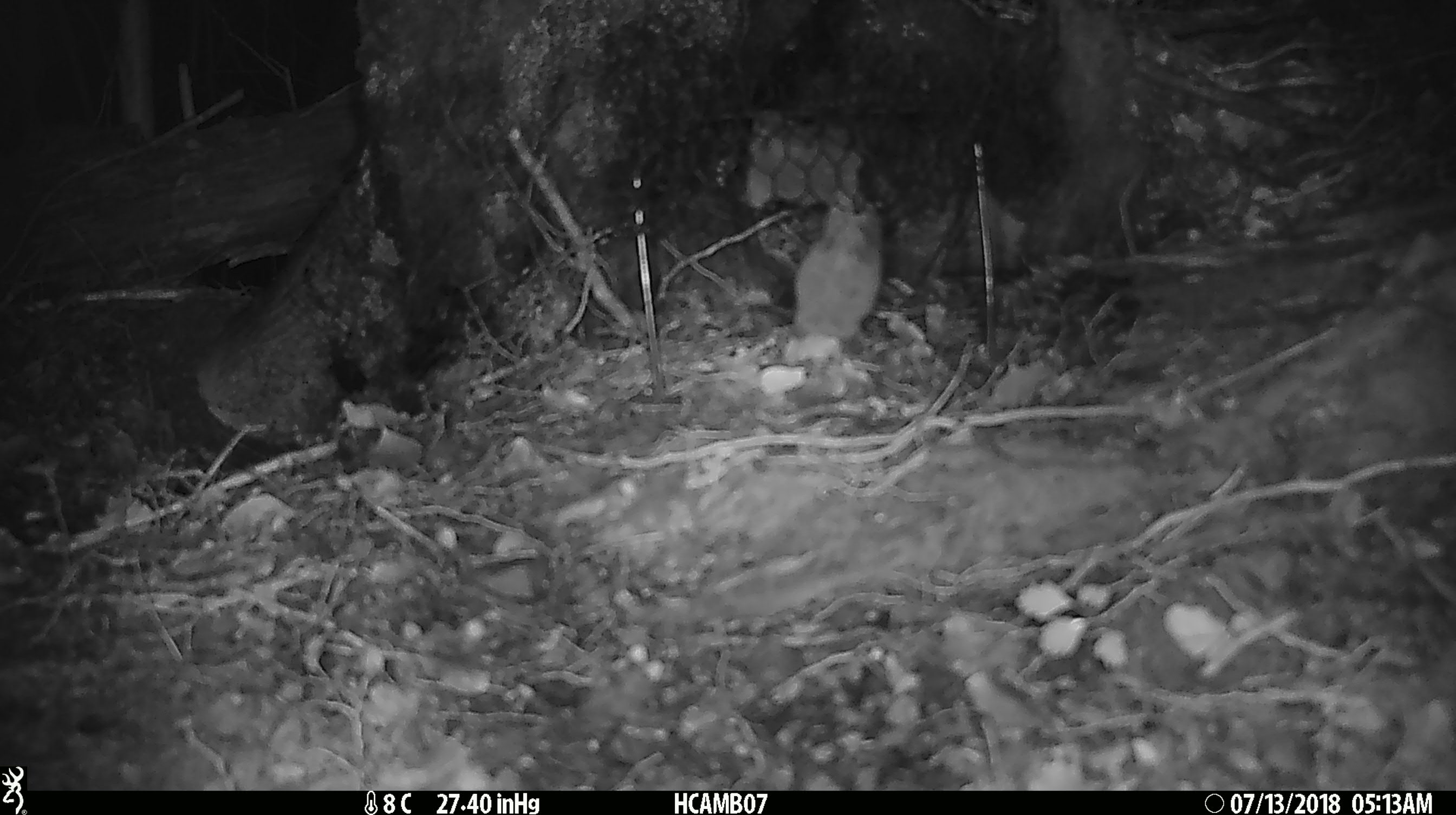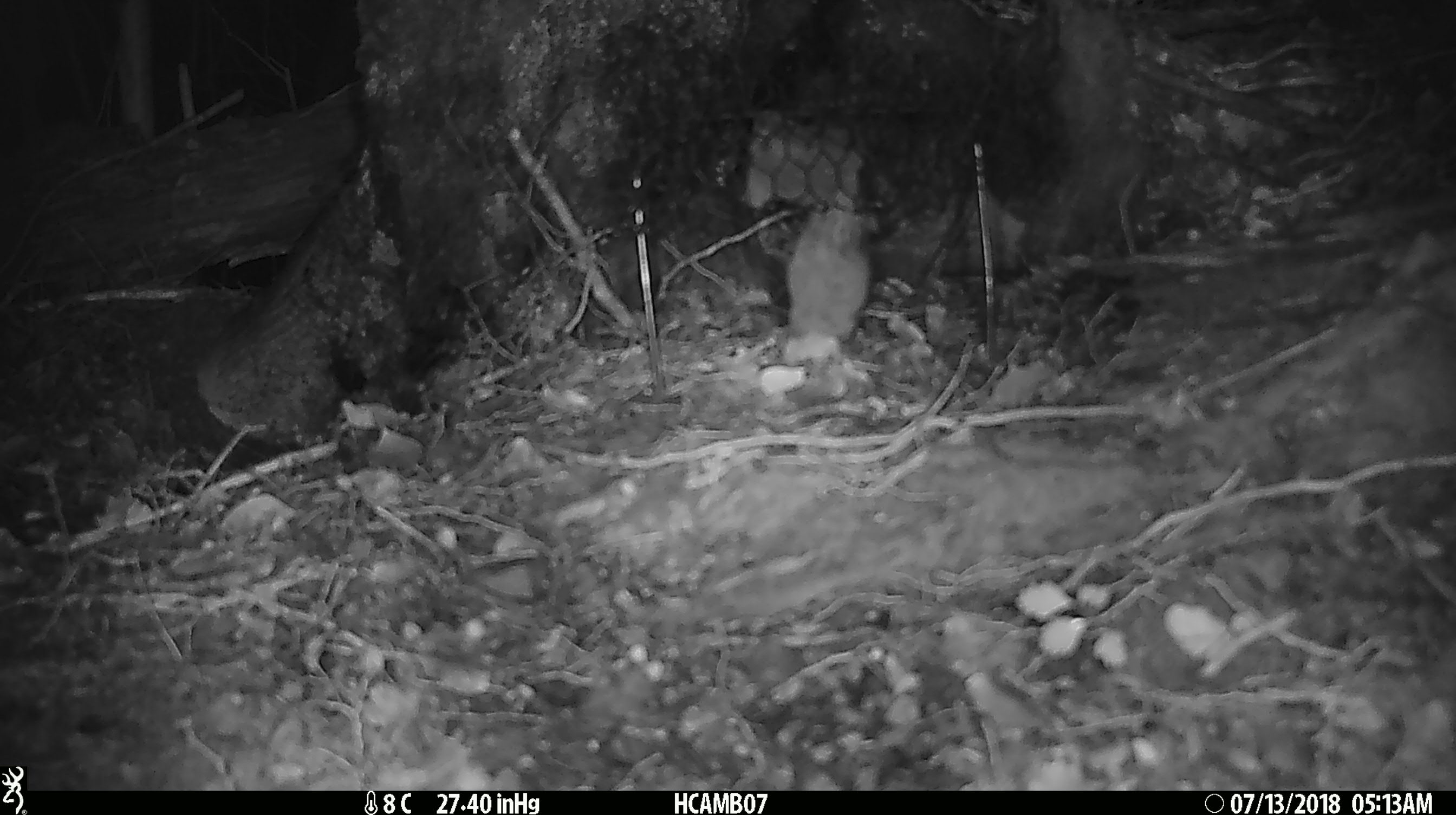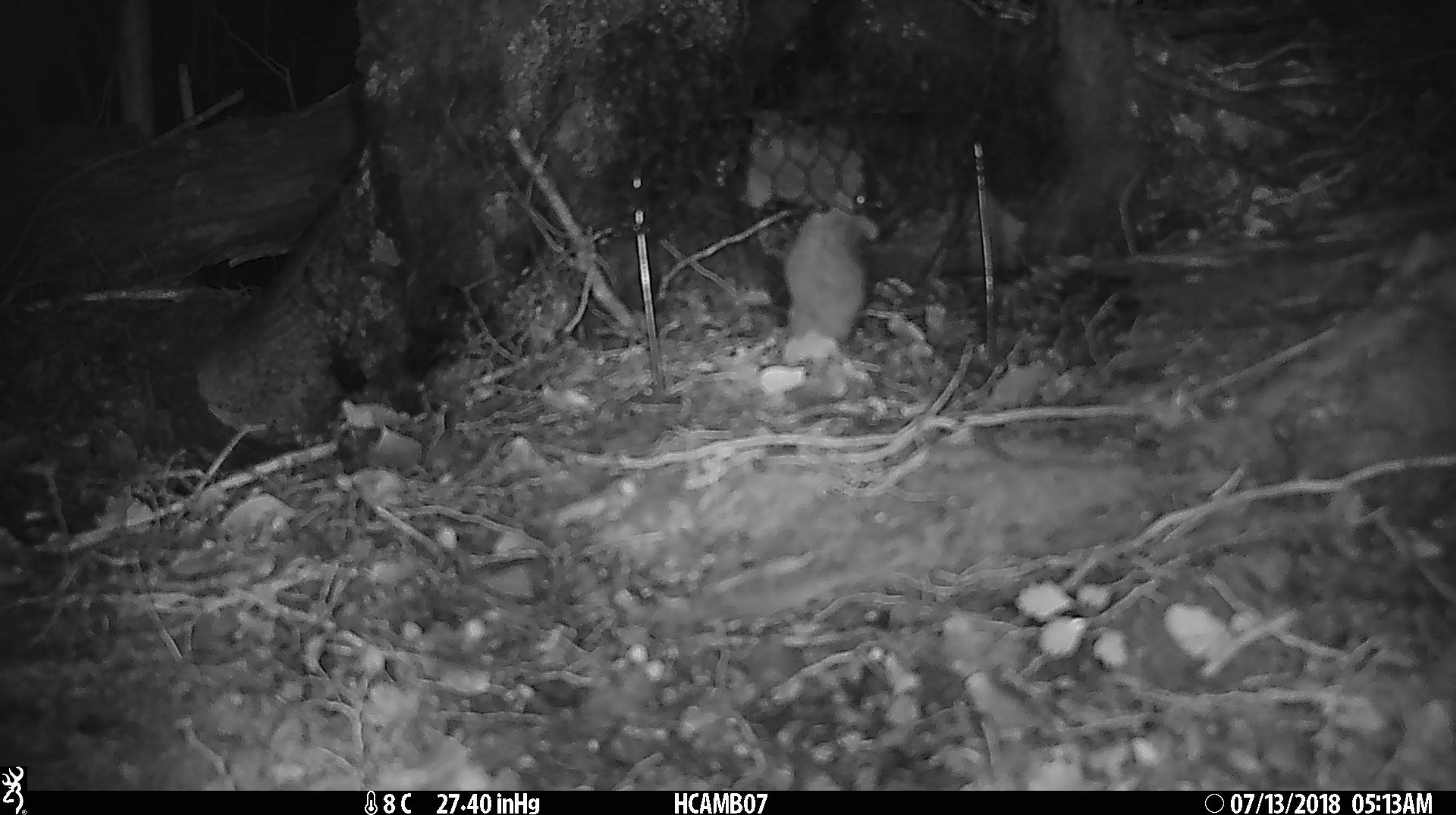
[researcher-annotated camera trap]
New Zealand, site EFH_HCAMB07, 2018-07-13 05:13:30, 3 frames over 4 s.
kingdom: Animalia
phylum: Chordata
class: Mammalia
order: Rodentia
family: Muridae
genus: Mus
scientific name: Mus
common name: mouse